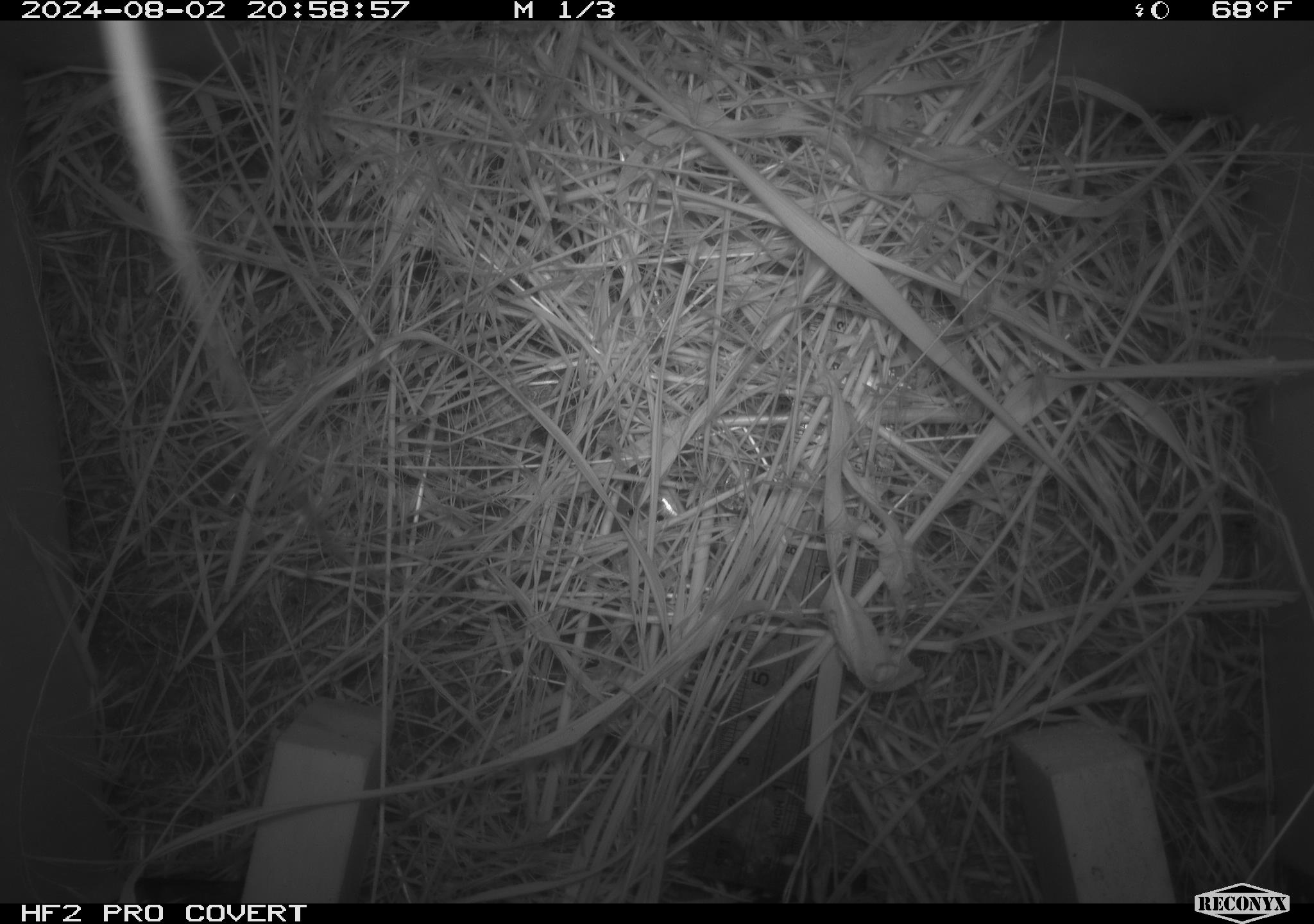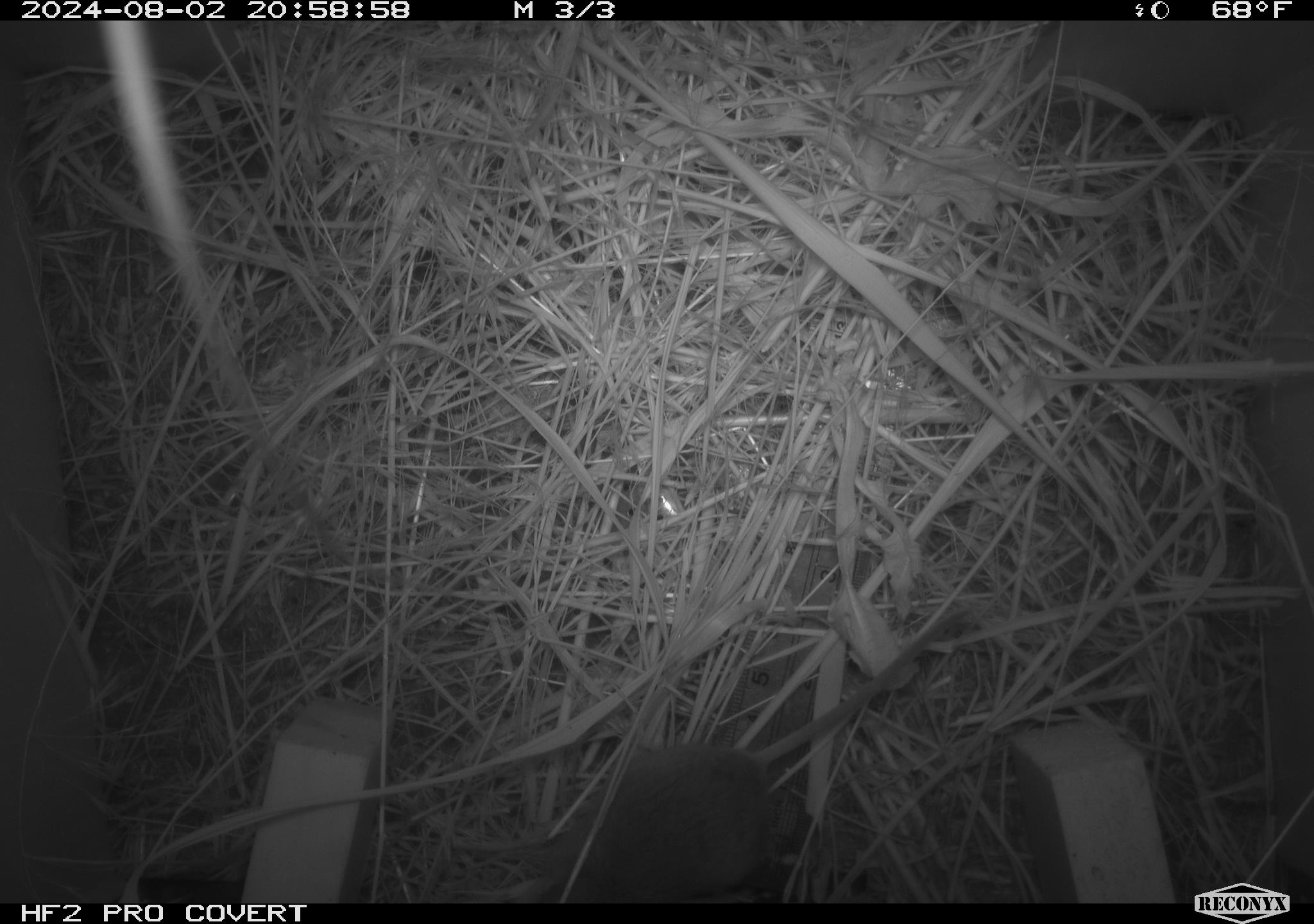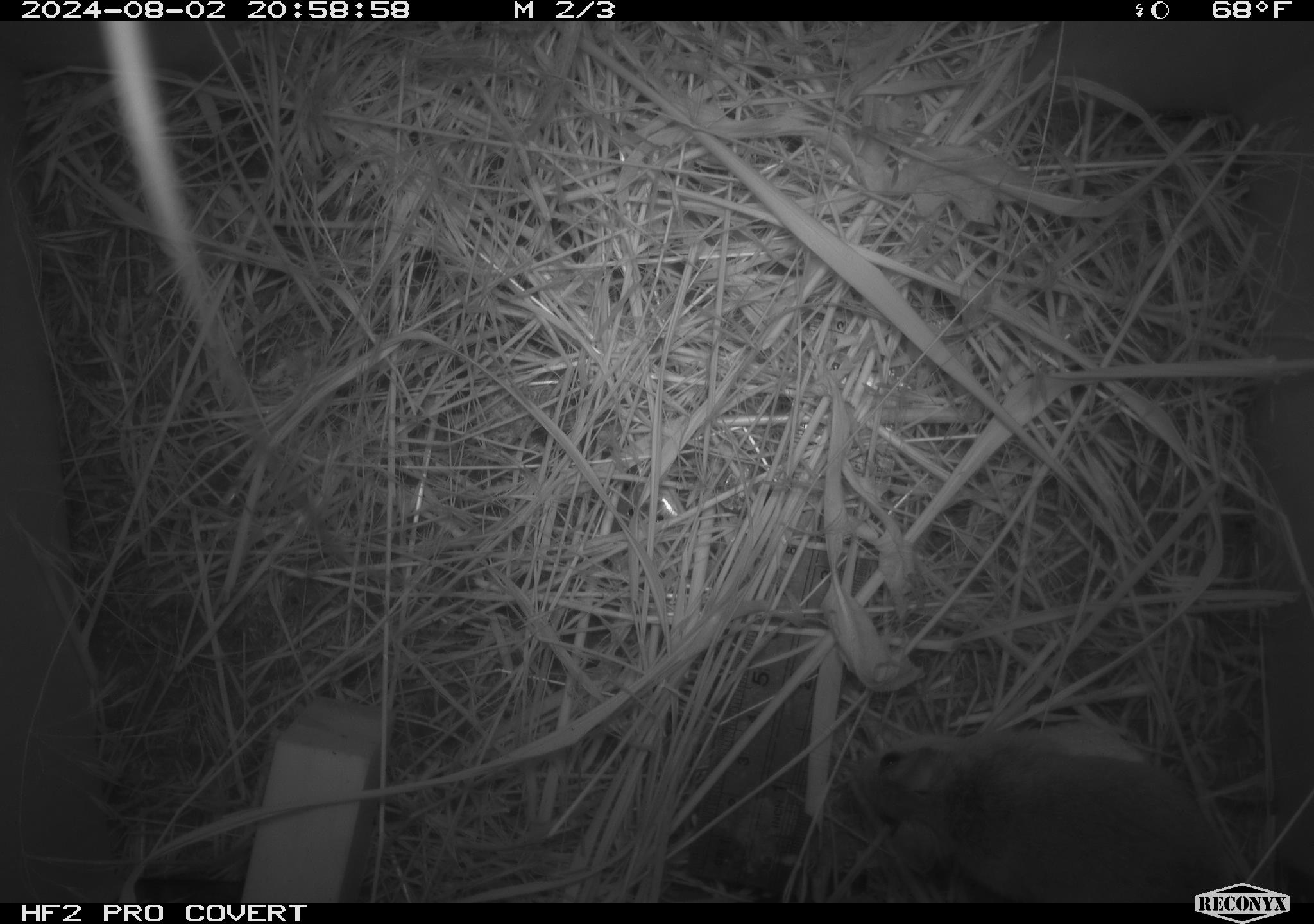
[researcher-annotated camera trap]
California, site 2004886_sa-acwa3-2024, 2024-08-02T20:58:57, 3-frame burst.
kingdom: Animalia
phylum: Chordata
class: Mammalia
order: Rodentia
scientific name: Rodentia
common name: mouse species